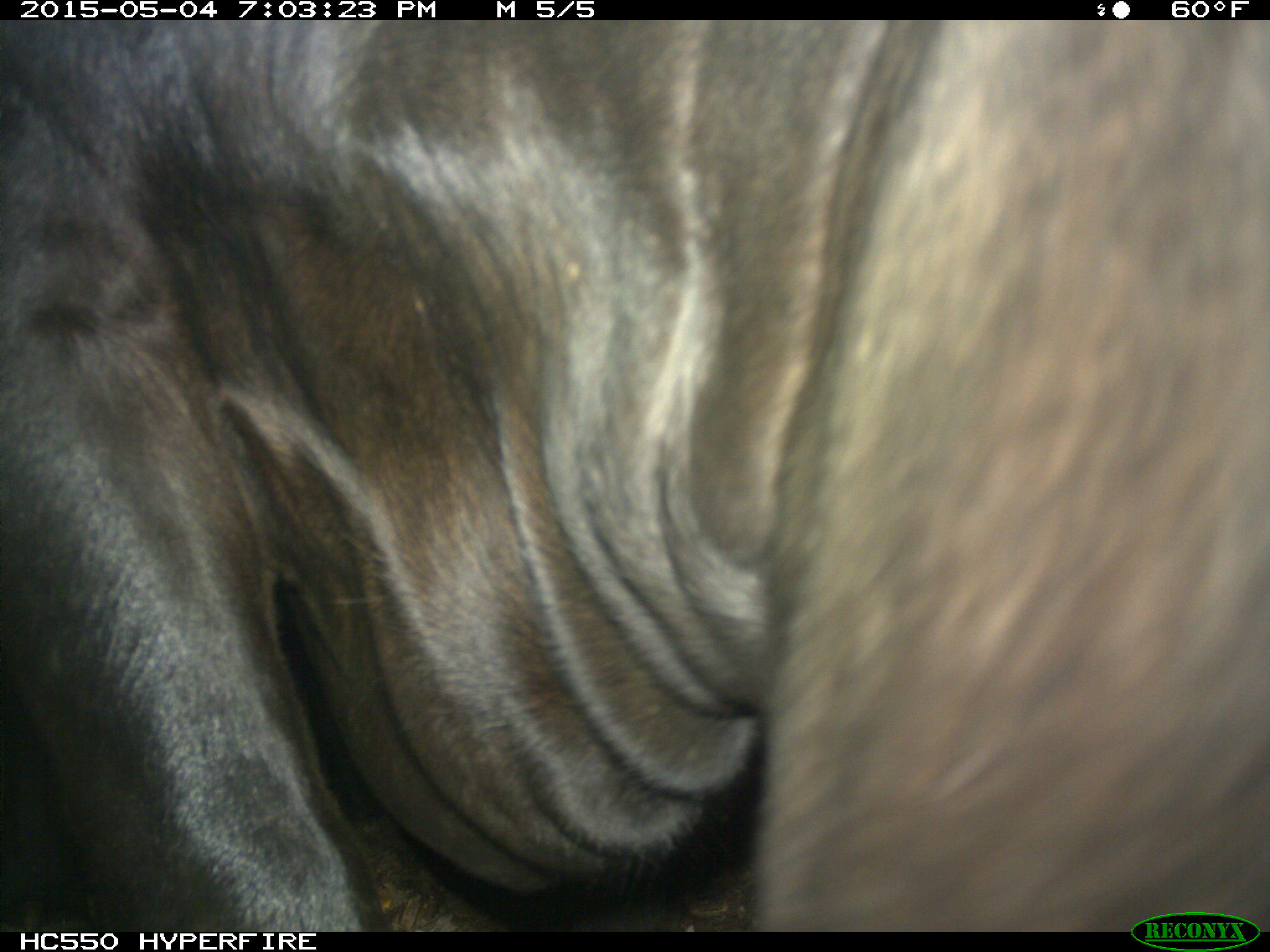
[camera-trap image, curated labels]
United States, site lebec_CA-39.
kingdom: Animalia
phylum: Chordata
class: Mammalia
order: Artiodactyla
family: Bovidae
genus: Bos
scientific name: Bos taurus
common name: domestic cow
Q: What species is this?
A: Bos taurus (domestic cow).